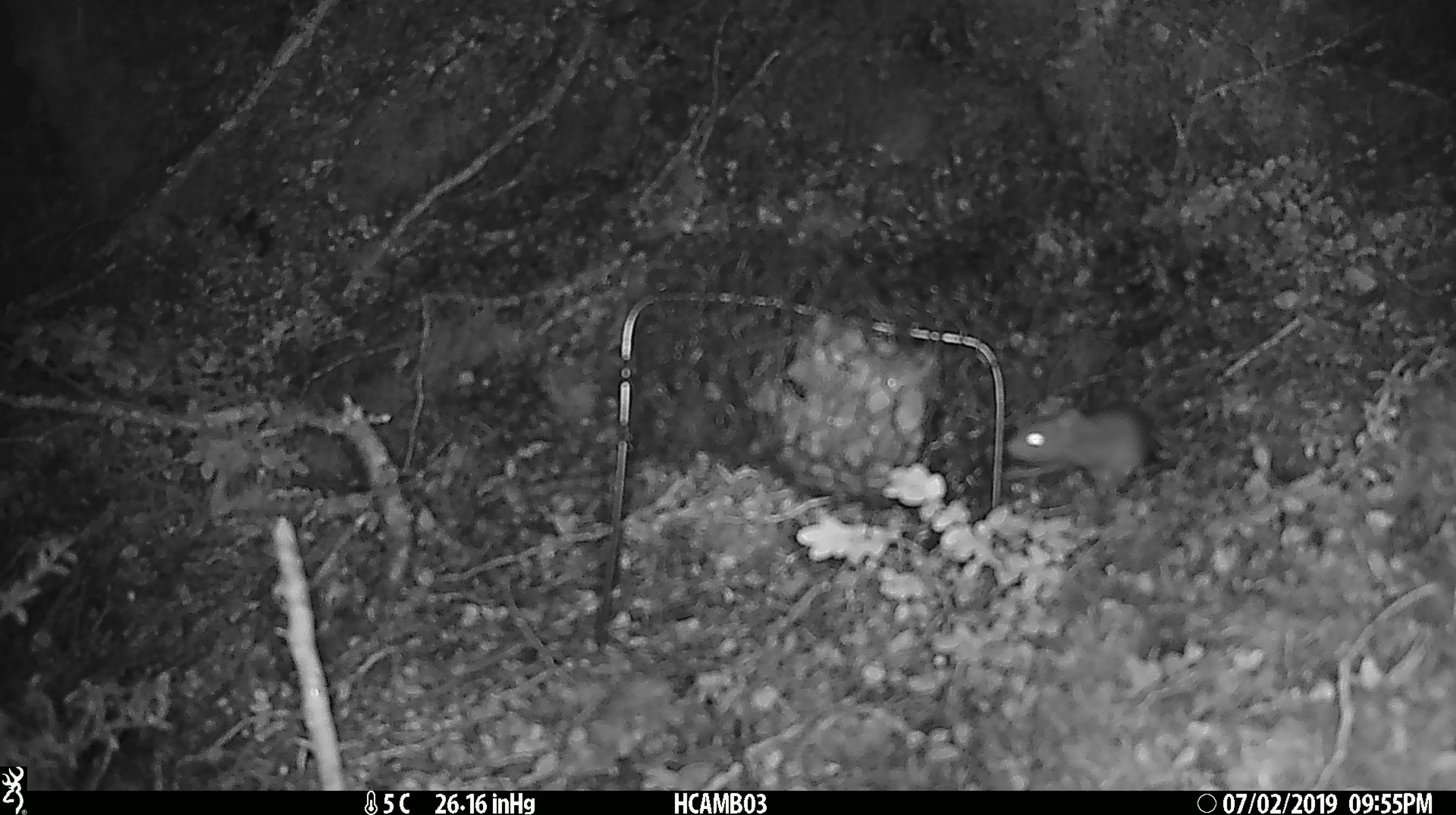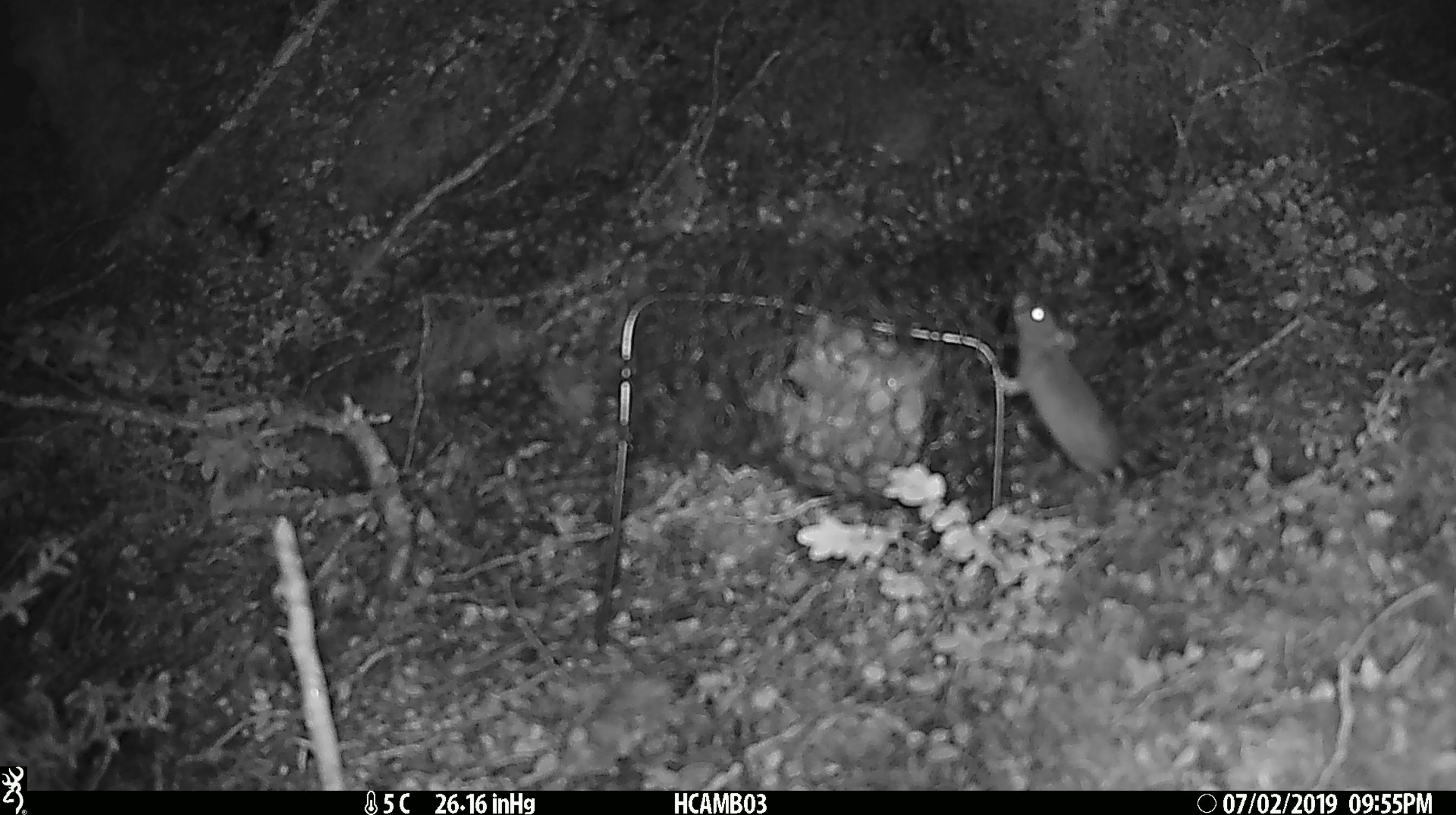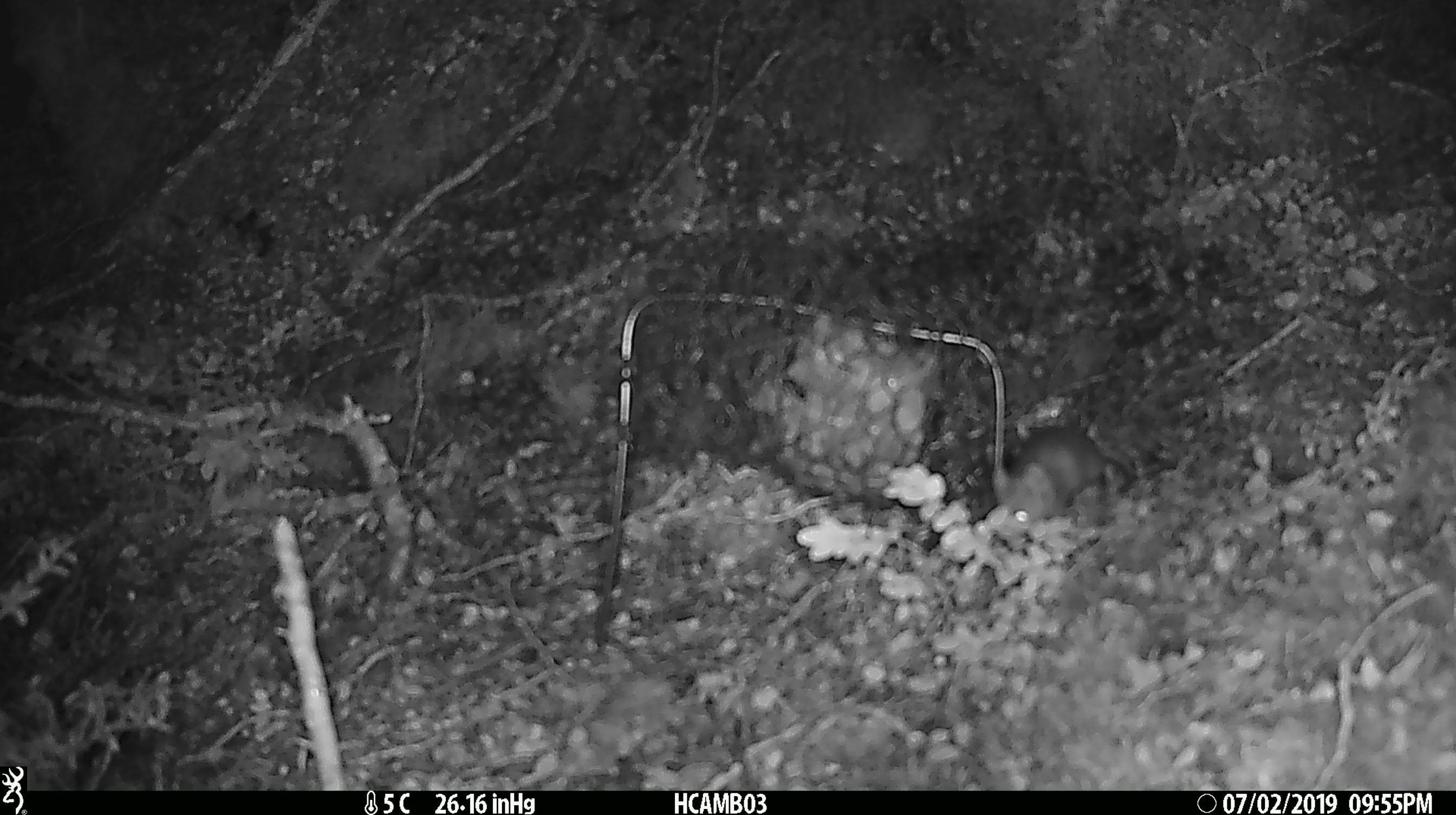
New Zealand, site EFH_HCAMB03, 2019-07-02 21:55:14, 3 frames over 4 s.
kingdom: Animalia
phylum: Chordata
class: Mammalia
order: Rodentia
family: Muridae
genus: Mus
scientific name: Mus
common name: mouse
Mouse (Mus).